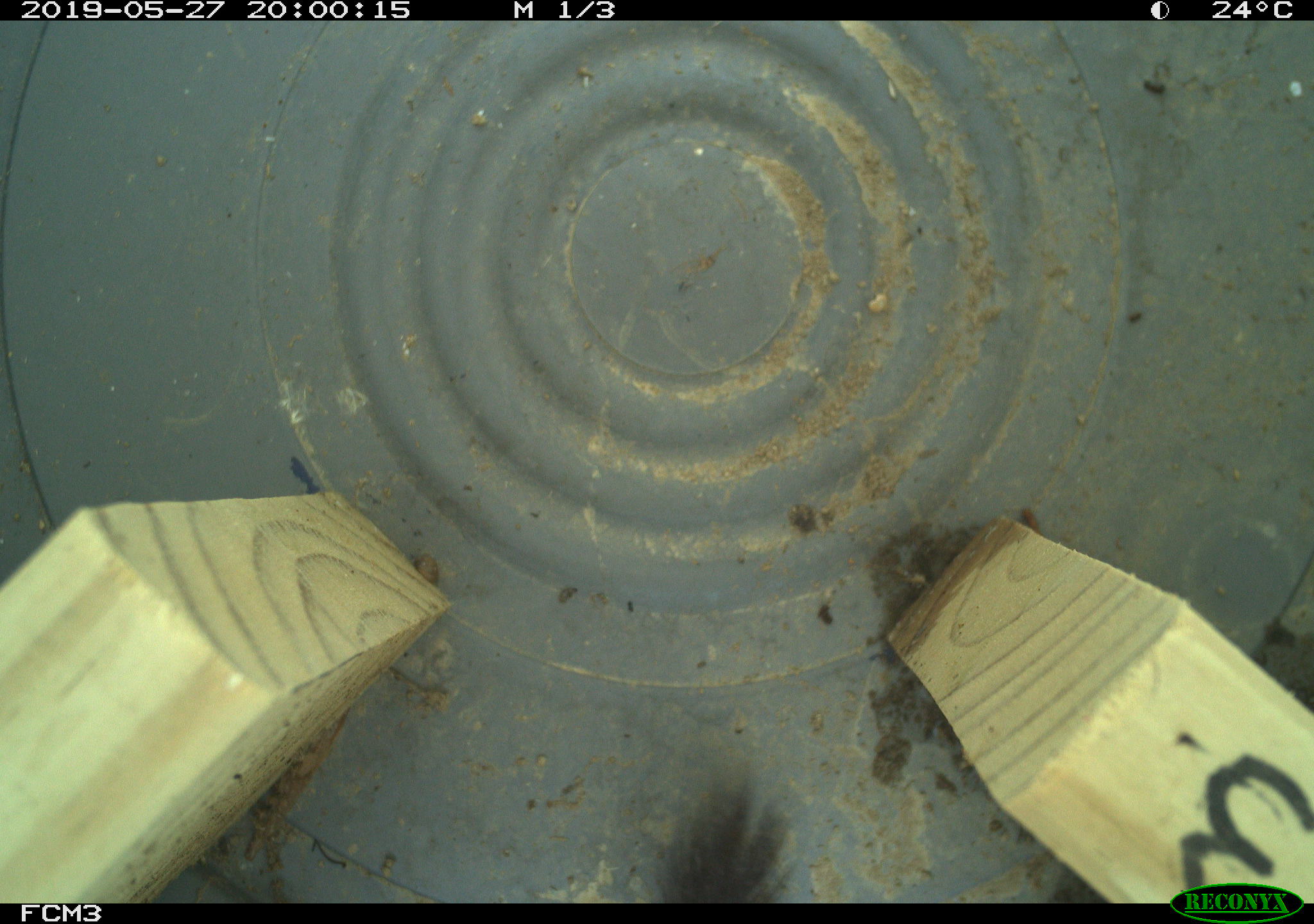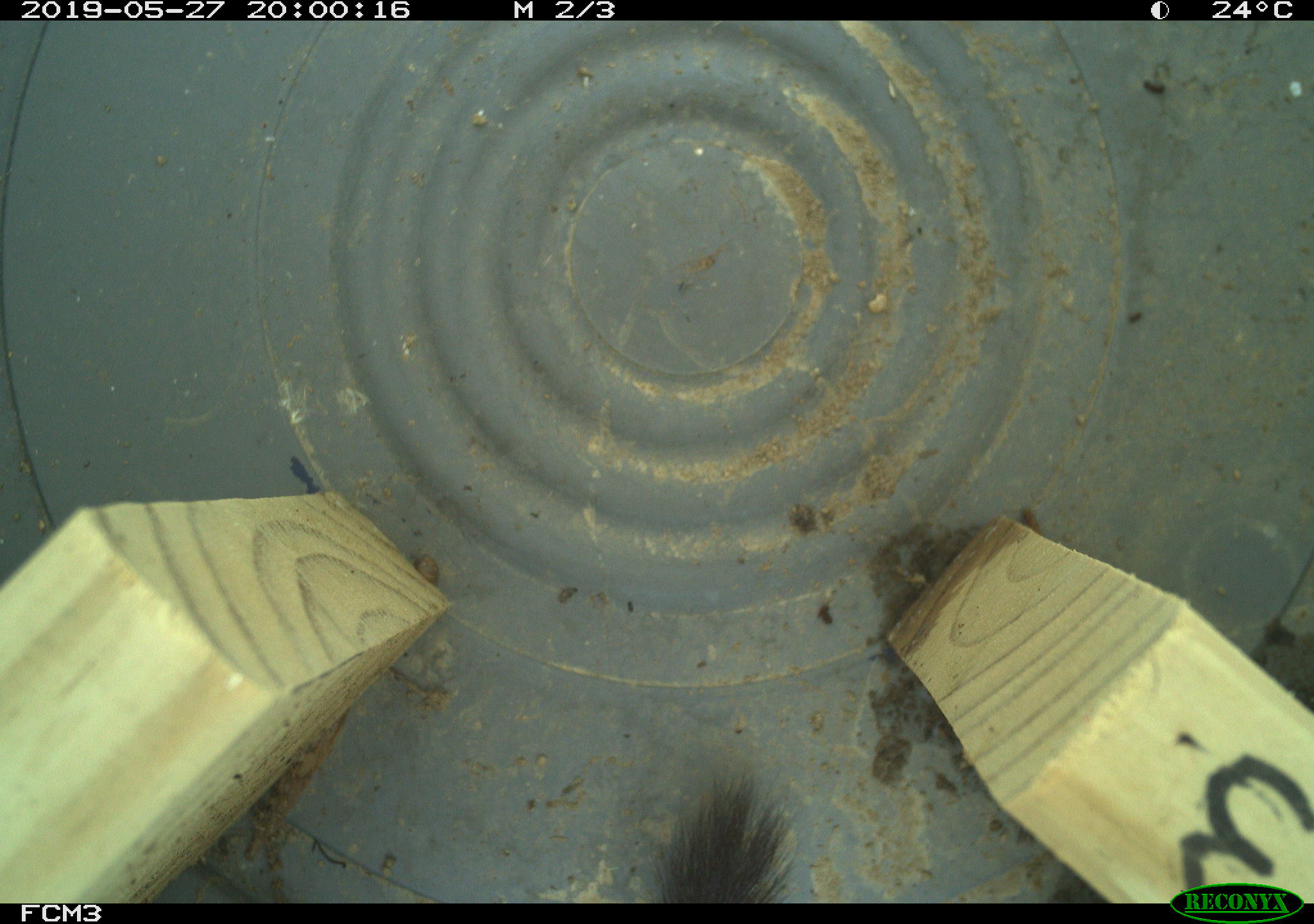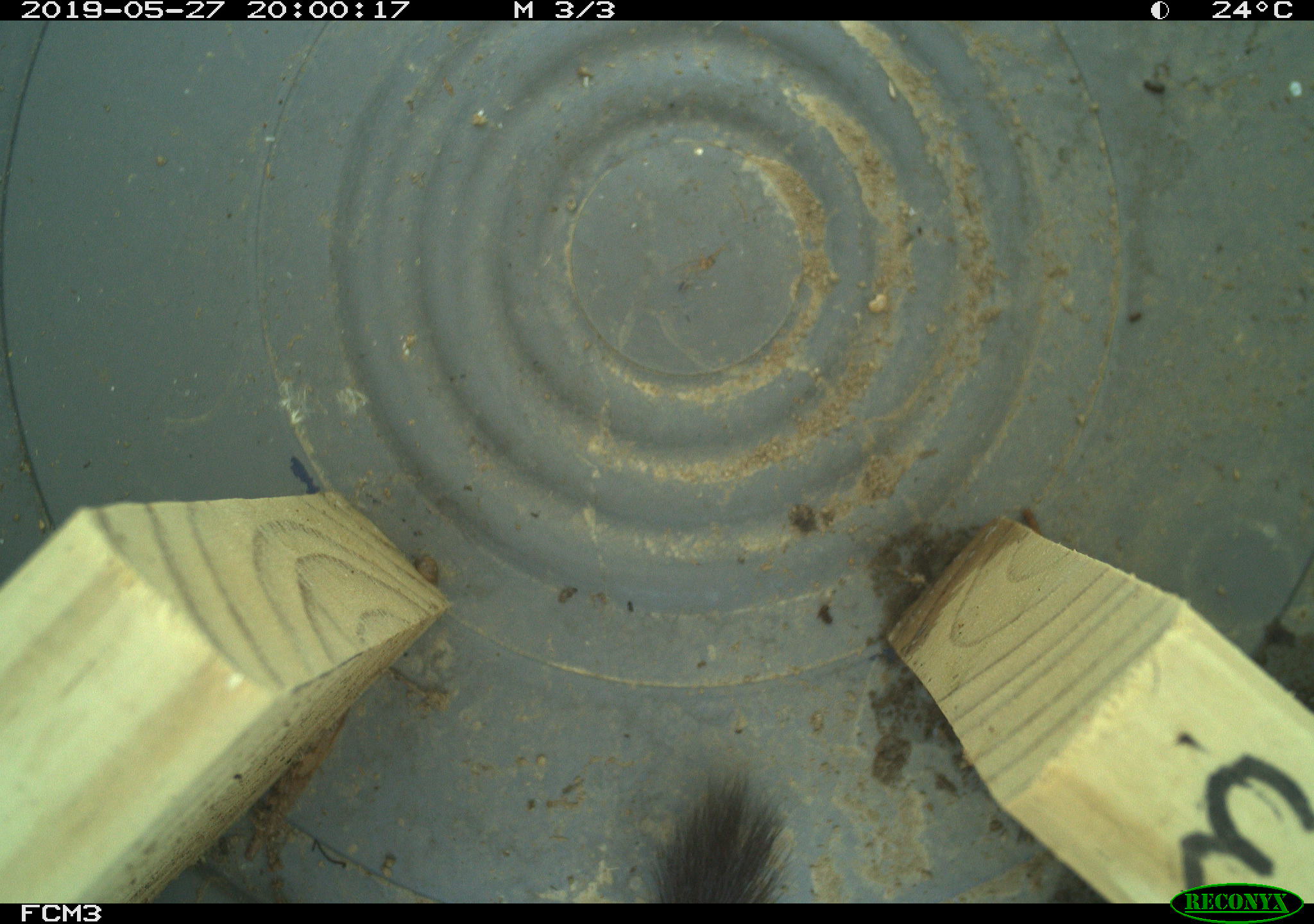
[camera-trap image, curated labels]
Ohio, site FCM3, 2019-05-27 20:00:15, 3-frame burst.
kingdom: Animalia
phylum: Chordata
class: Mammalia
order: Carnivora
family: Mustelidae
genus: Neogale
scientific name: Neogale frenata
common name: long-tailed weasel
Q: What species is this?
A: Long-tailed weasel (Neogale frenata).